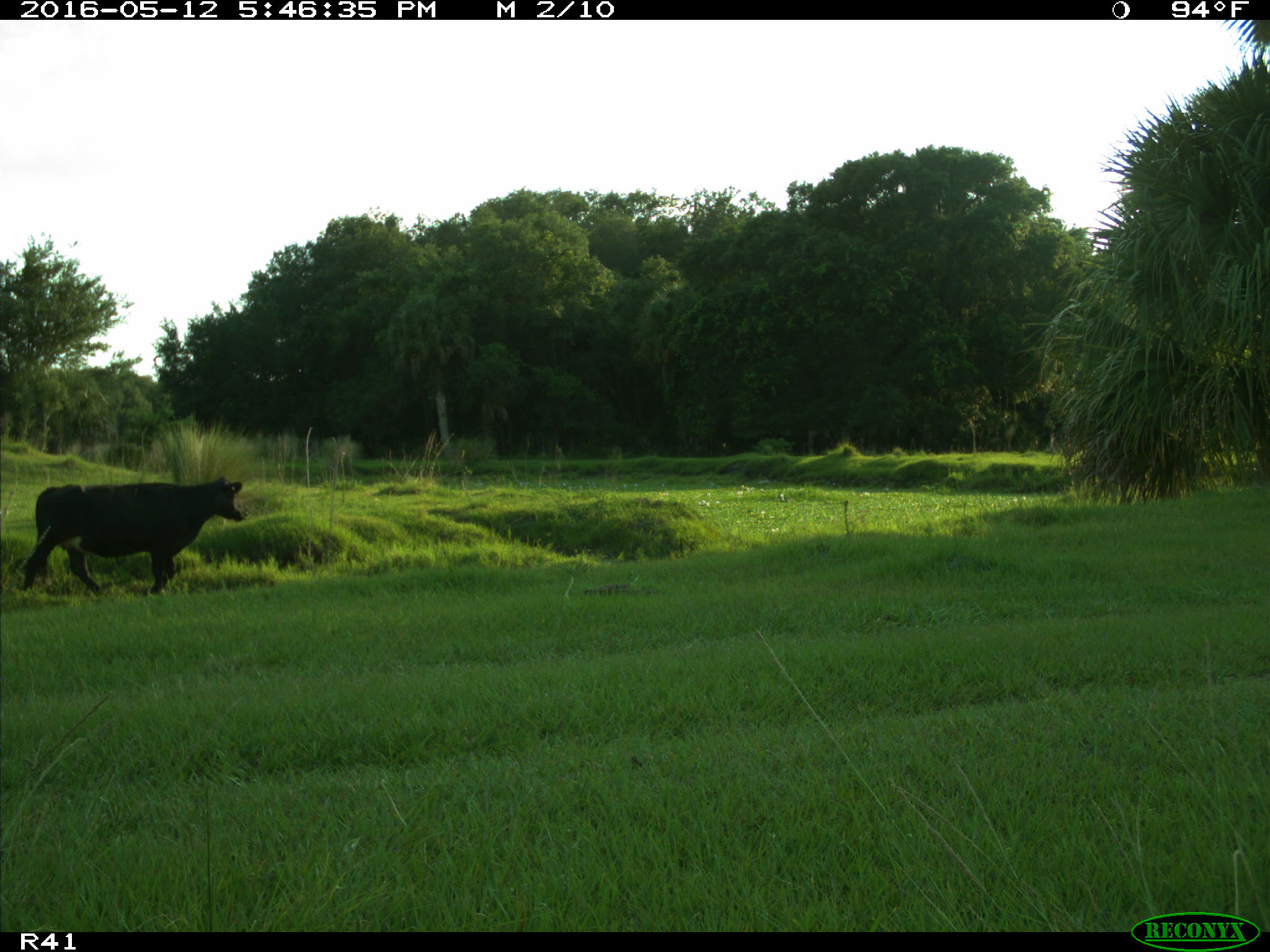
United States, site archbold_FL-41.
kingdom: Animalia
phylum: Chordata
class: Mammalia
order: Artiodactyla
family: Bovidae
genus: Bos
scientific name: Bos taurus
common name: domestic cow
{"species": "Bos taurus (domestic cow)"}